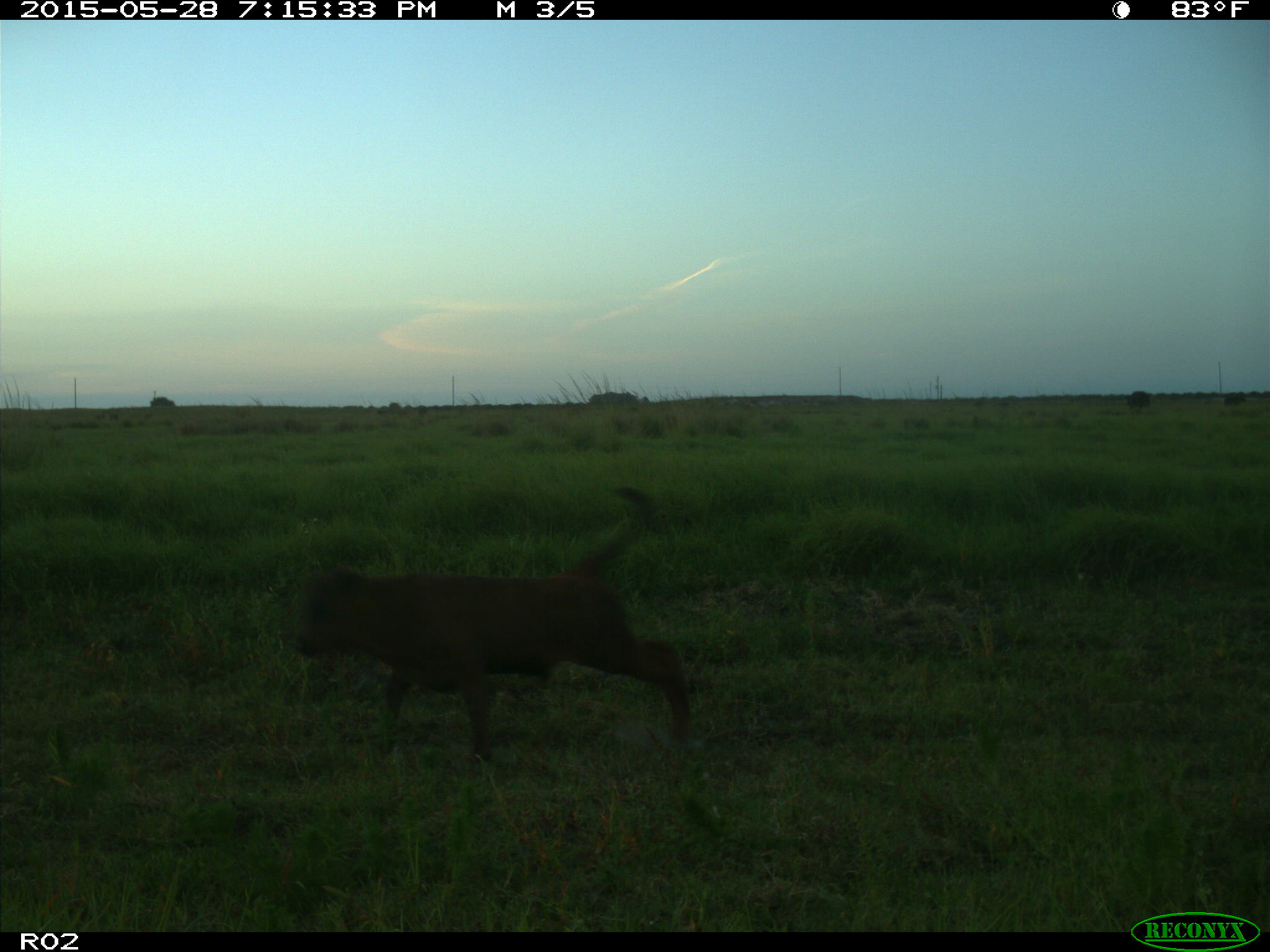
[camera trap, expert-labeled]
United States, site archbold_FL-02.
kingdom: Animalia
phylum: Chordata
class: Mammalia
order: Artiodactyla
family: Bovidae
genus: Bos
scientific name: Bos taurus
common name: domestic cow